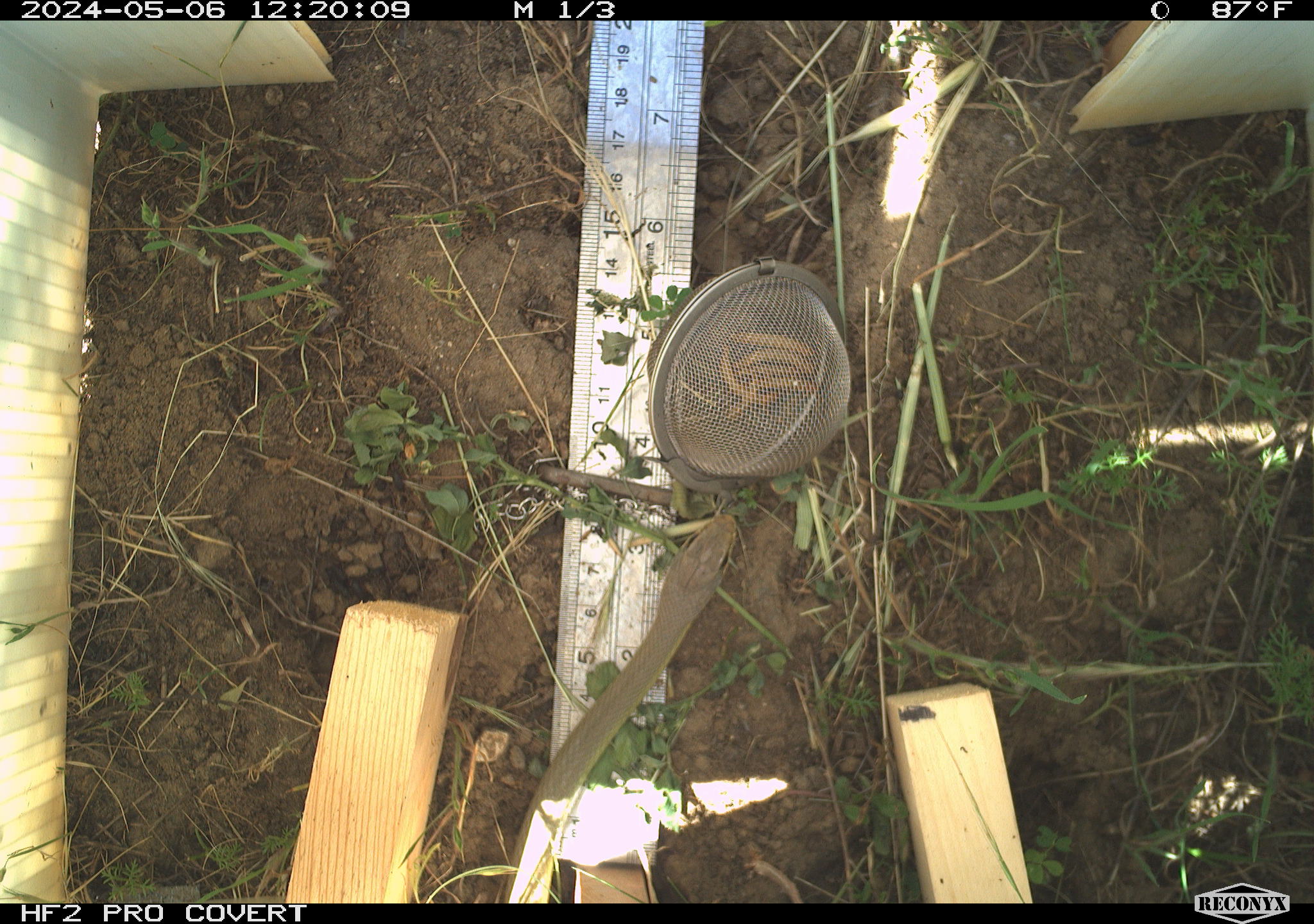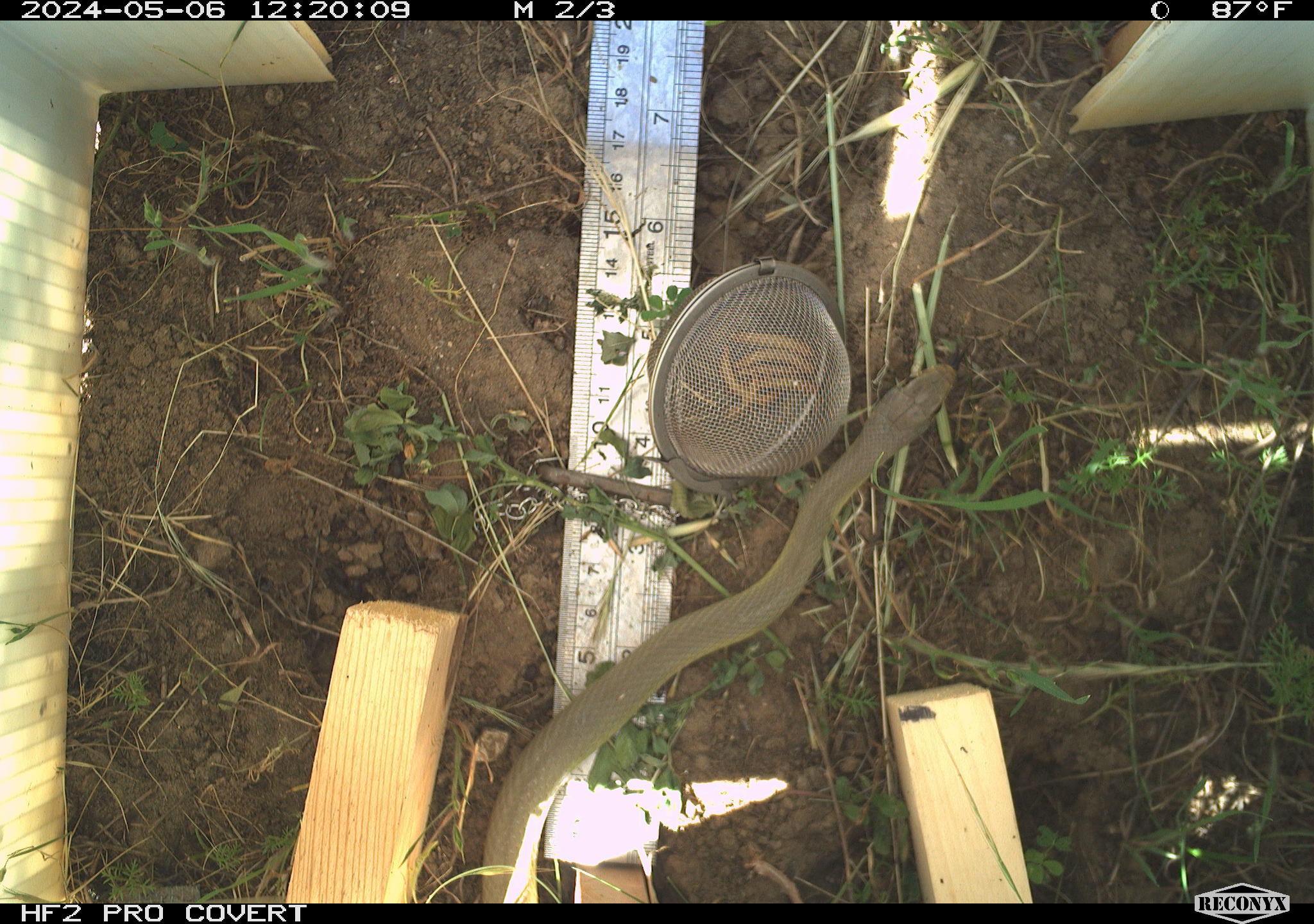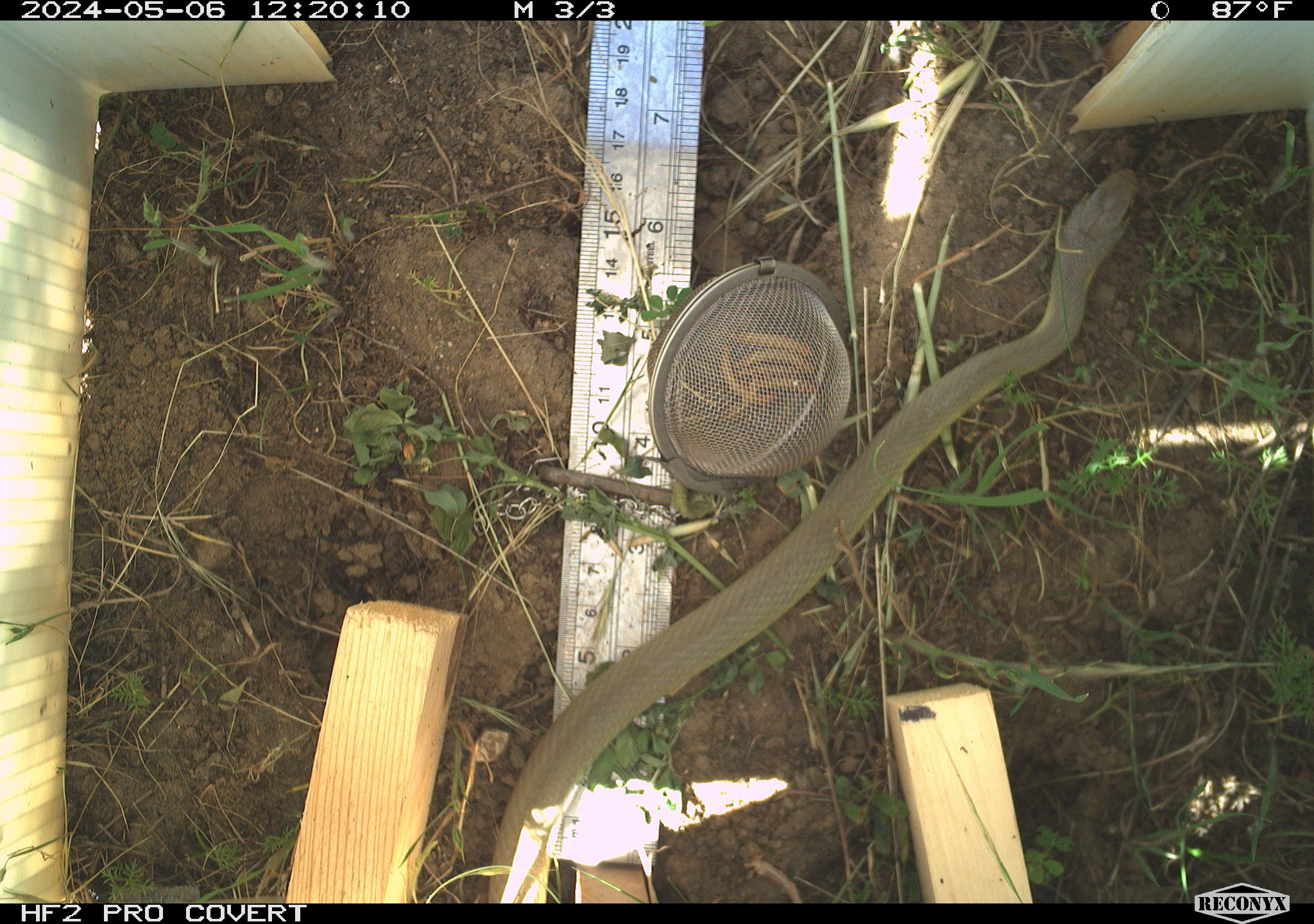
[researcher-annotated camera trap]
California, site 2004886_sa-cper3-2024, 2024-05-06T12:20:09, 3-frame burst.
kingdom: Animalia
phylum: Chordata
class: Reptilia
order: Squamata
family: Colubridae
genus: Coluber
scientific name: Coluber constrictor mormon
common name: western yellow-bellied racer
Western yellow-bellied racer (Coluber constrictor mormon).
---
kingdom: Animalia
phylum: Chordata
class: Reptilia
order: Squamata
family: Colubridae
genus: Thamnophis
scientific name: Thamnophis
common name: american gartersnakes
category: thamnophis species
Thamnophis species (american gartersnakes) (Thamnophis).